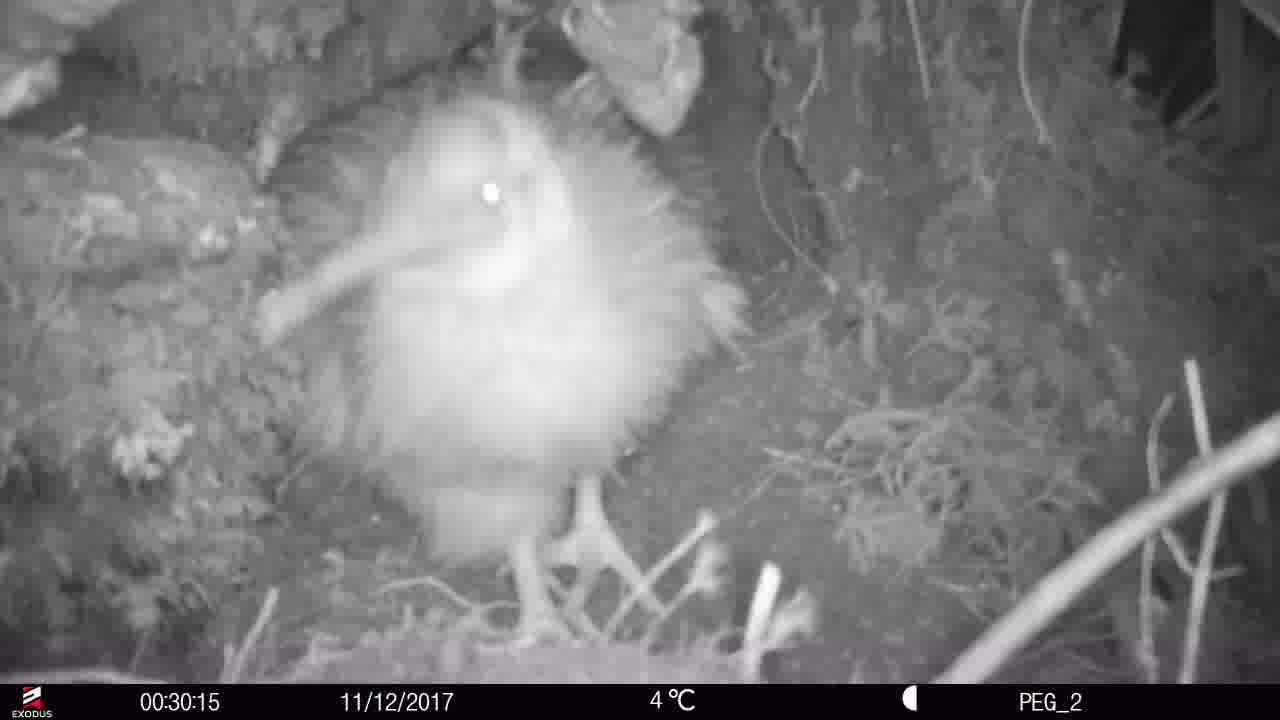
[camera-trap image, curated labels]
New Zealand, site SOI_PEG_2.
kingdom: Animalia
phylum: Chordata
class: Aves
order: Apterygiformes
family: Apterygidae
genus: Apteryx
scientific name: Apteryx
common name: kiwi